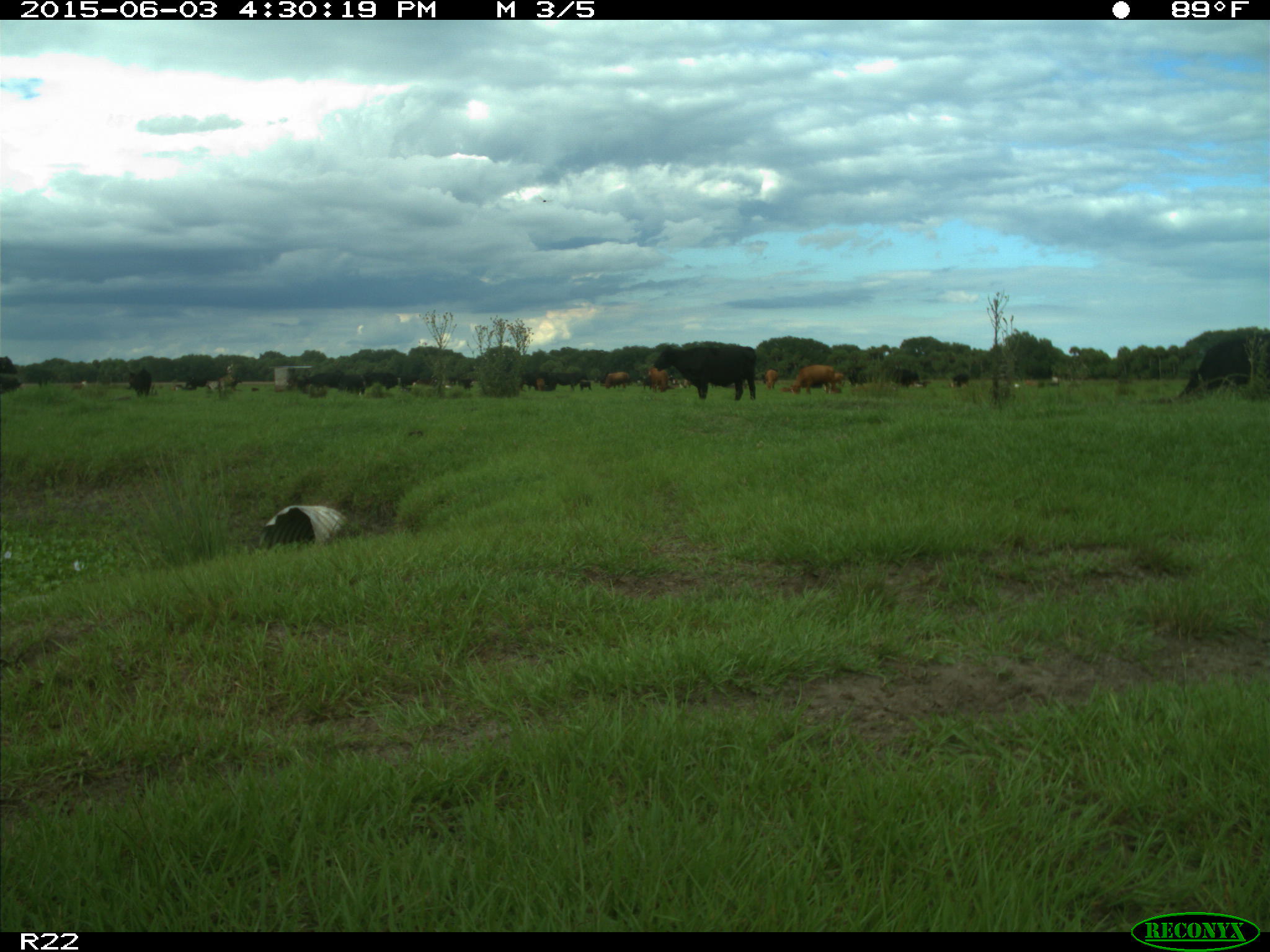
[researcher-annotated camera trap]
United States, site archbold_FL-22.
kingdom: Animalia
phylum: Chordata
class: Mammalia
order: Artiodactyla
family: Bovidae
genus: Bos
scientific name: Bos taurus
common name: domestic cow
Bos taurus (domestic cow).